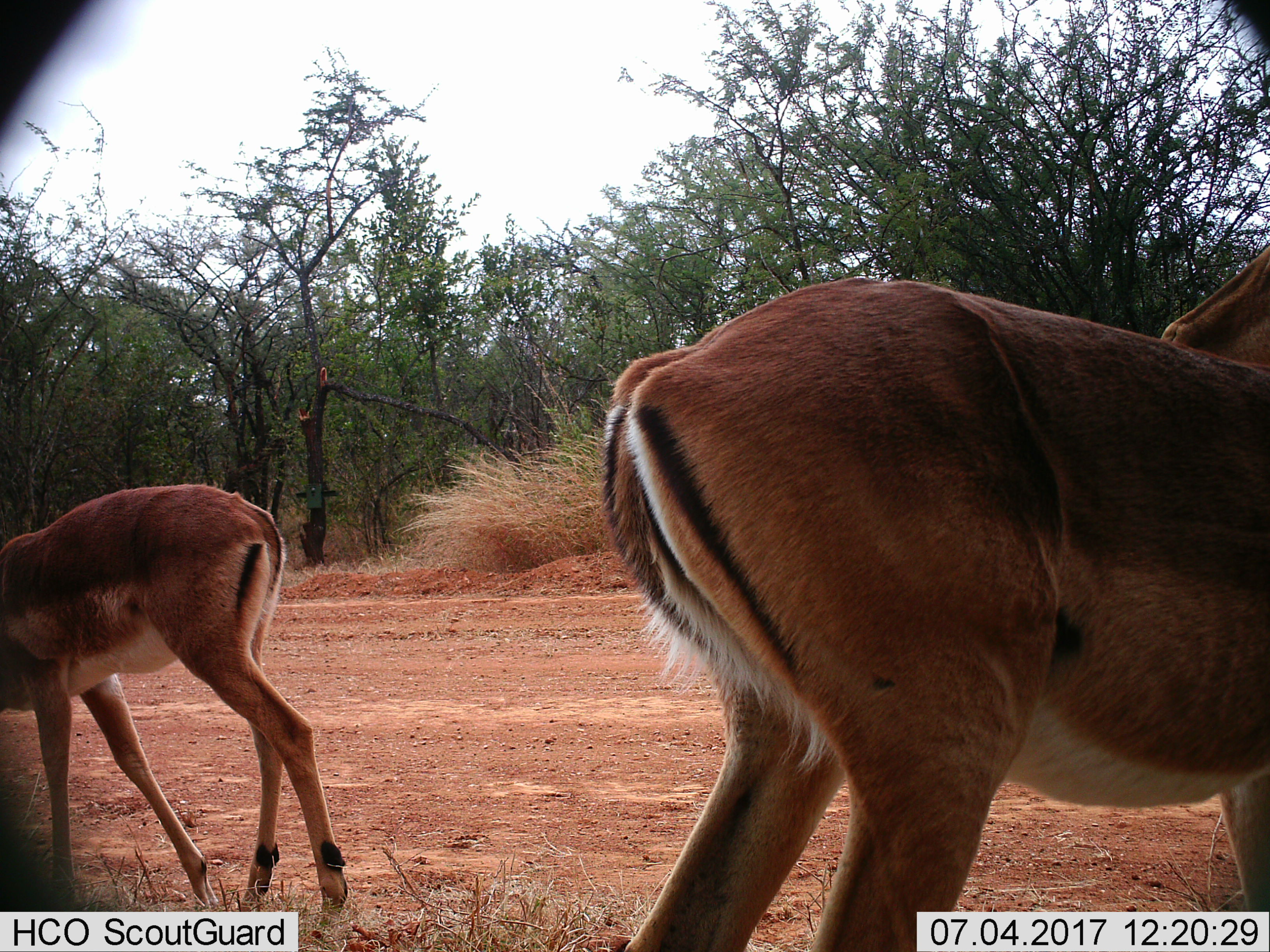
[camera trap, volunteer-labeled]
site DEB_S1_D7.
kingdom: Animalia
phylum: Chordata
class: Mammalia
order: Artiodactyla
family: Bovidae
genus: Aepyceros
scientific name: Aepyceros melampus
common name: impala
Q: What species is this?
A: Impala (Aepyceros melampus).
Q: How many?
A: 2.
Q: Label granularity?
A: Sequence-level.